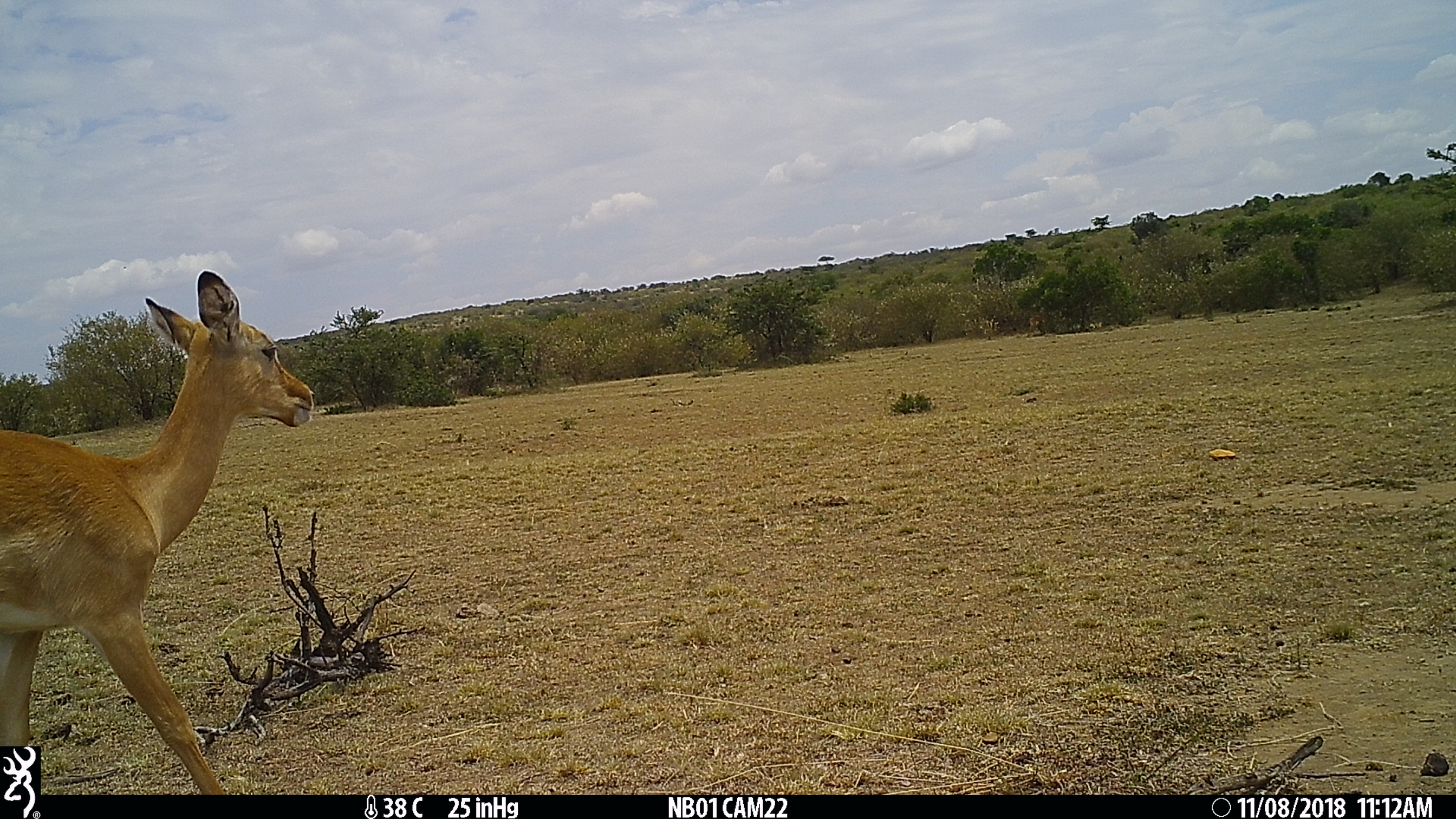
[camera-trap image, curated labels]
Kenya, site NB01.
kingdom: Animalia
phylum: Chordata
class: Mammalia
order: Artiodactyla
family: Bovidae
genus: Aepyceros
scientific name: Aepyceros melampus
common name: impala